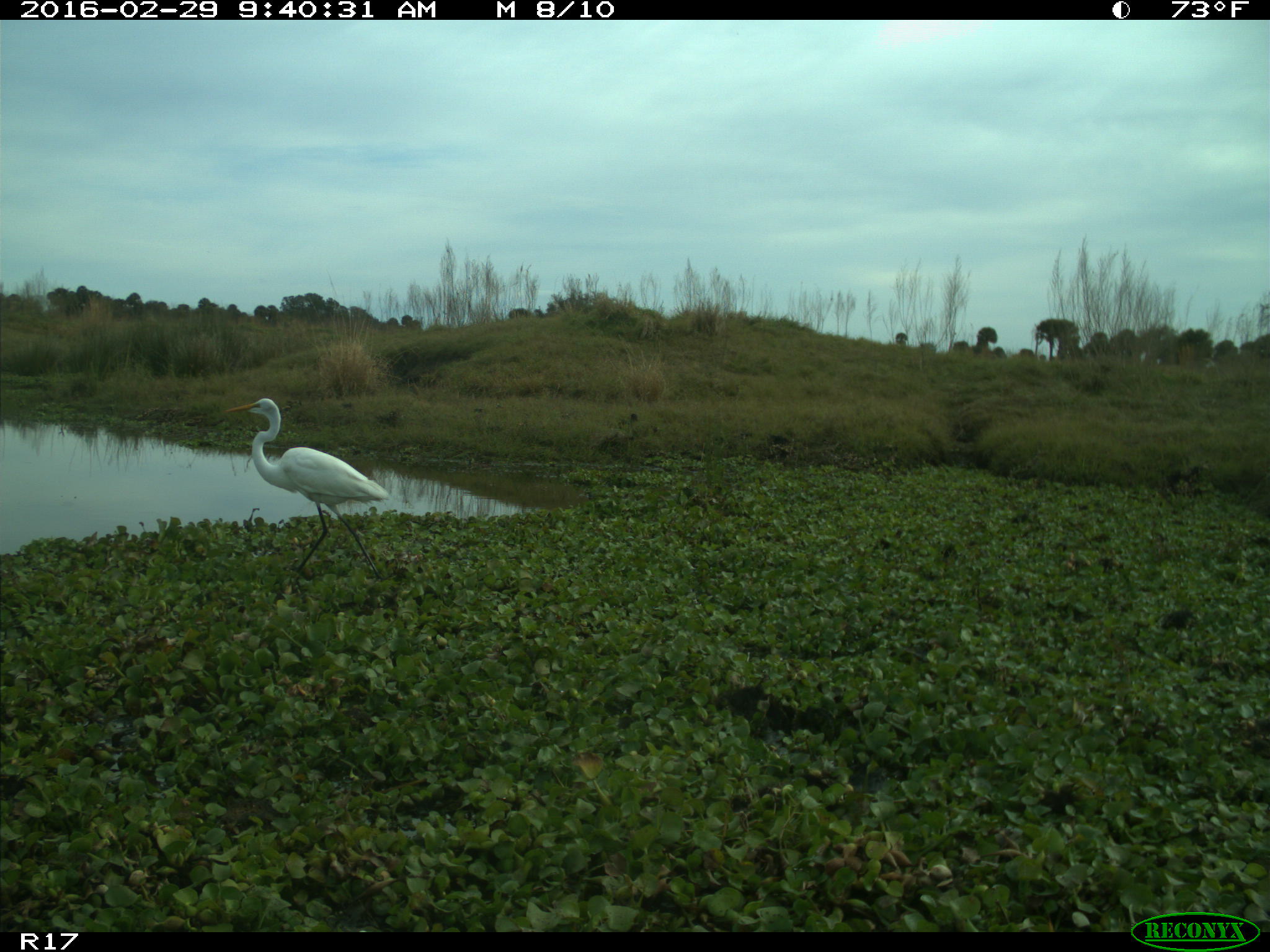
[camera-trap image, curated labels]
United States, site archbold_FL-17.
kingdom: Animalia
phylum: Chordata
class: Aves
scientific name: Aves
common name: birds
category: unidentified bird